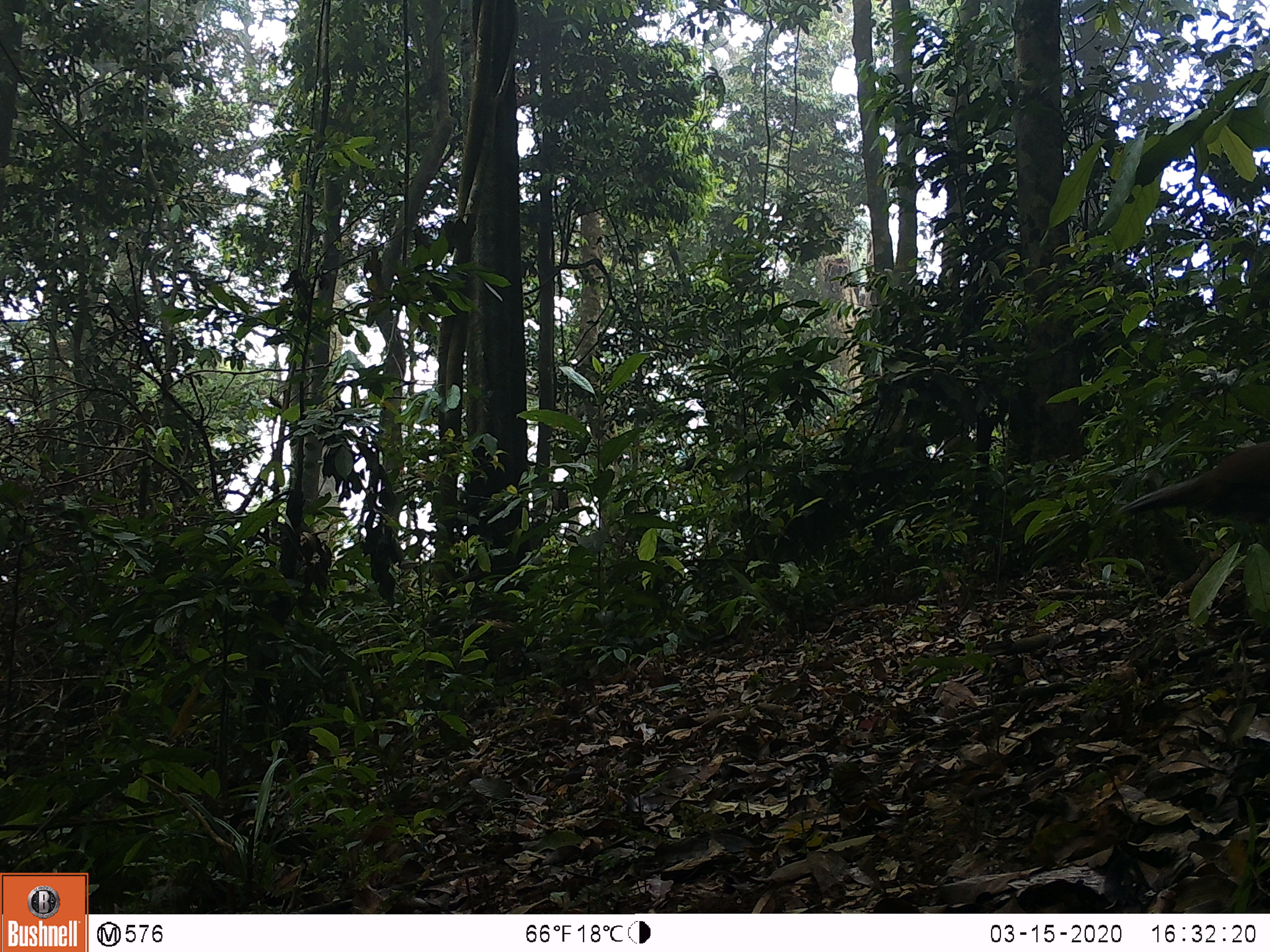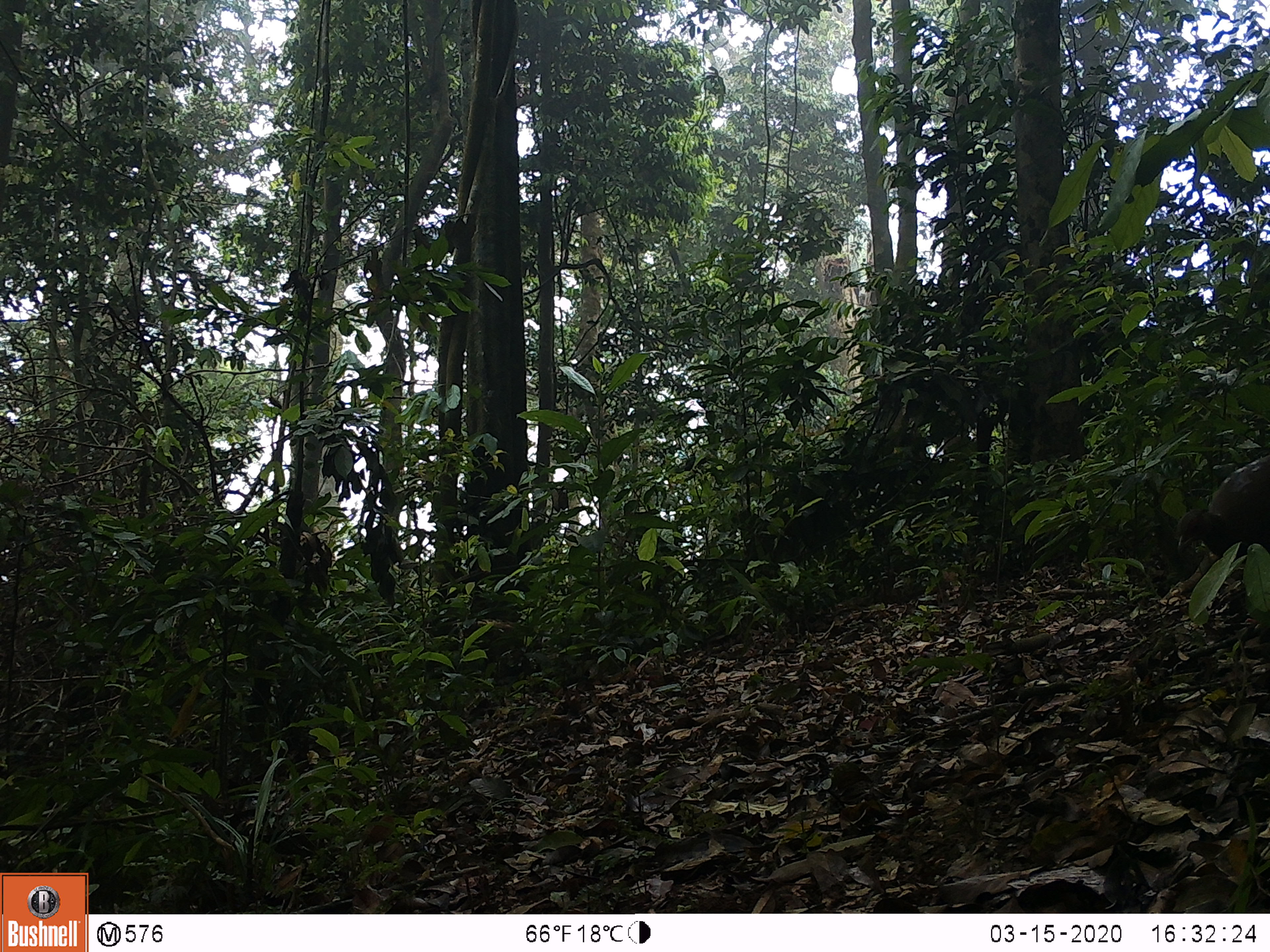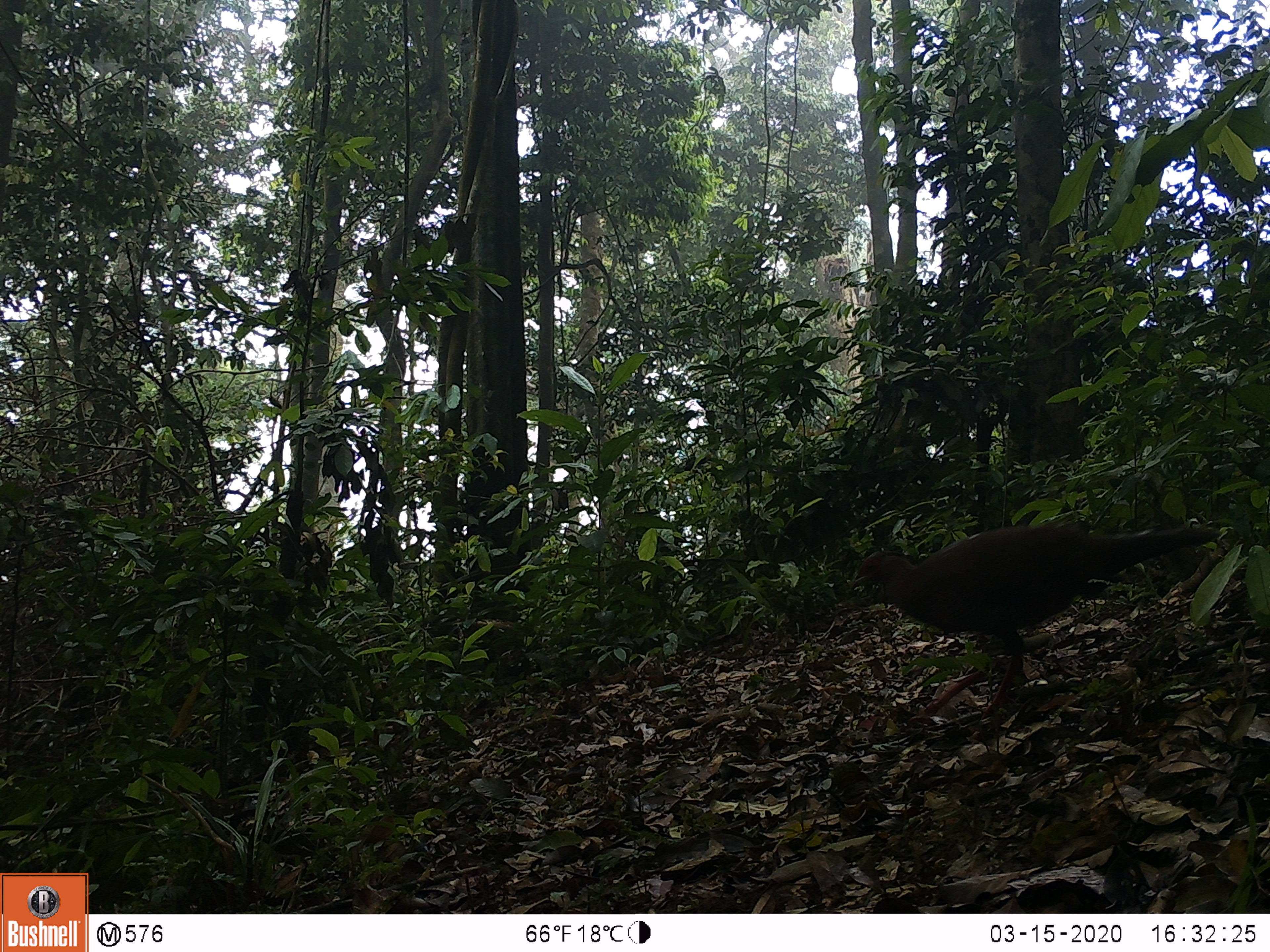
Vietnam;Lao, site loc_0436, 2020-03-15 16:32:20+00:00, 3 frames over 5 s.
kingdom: Animalia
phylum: Chordata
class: Aves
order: Galliformes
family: Phasianidae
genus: Lophura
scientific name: Lophura nycthemera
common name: silver pheasant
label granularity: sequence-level